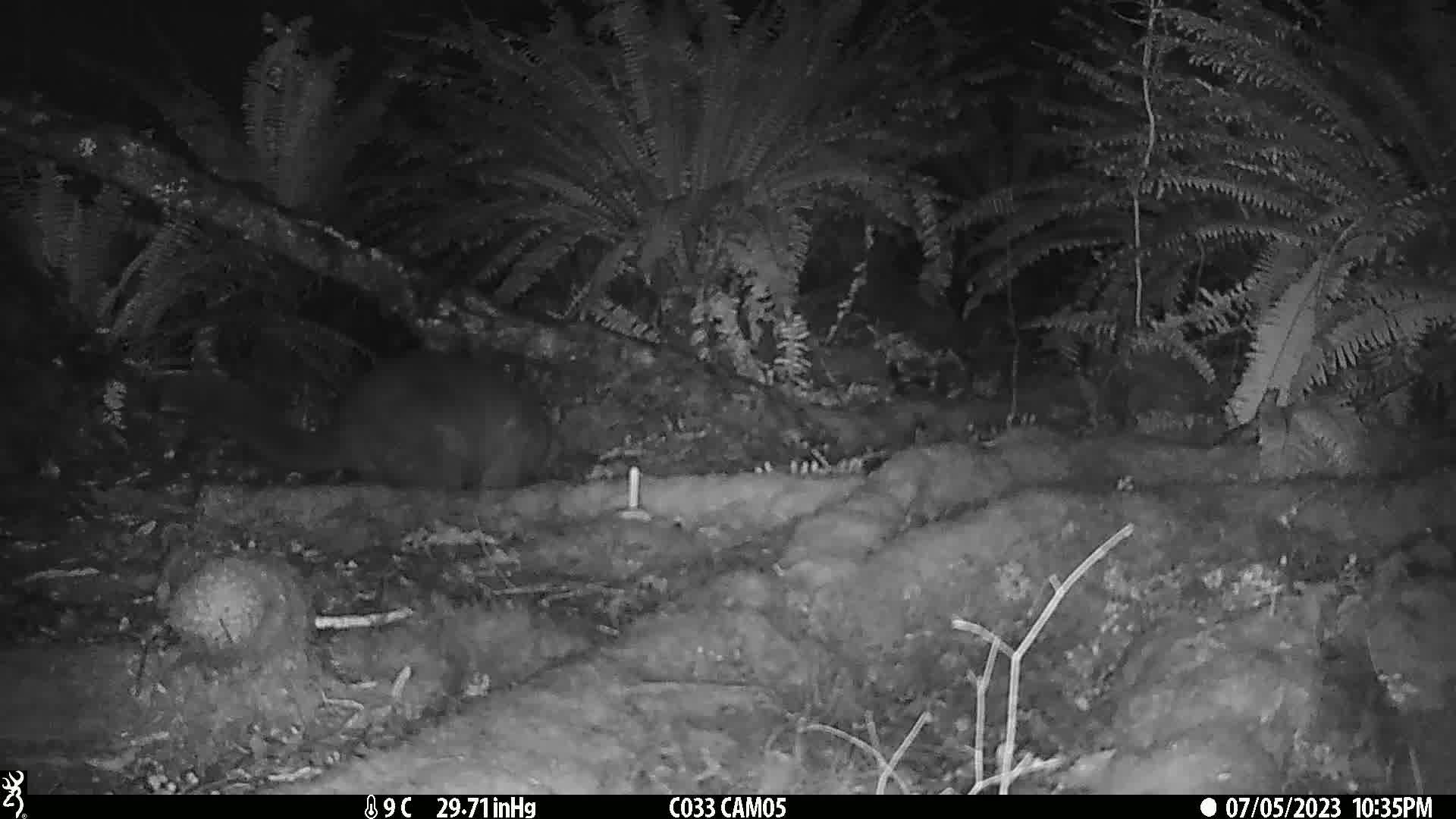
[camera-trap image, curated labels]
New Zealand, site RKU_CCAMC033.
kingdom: Animalia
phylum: Chordata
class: Mammalia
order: Diprotodontia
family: Phalangeridae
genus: Trichosurus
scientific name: Trichosurus vulpecula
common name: common brushtail possum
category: possum